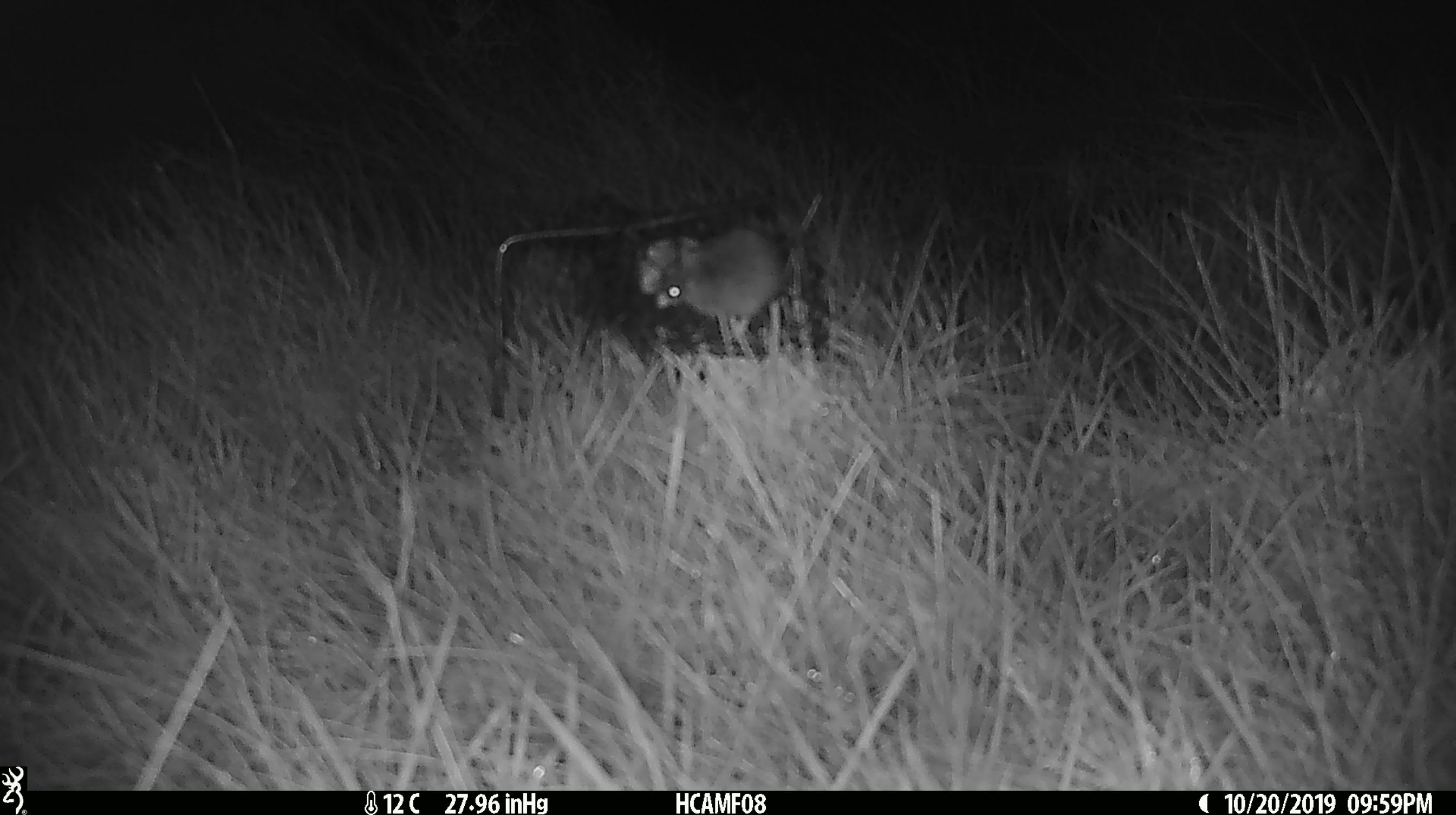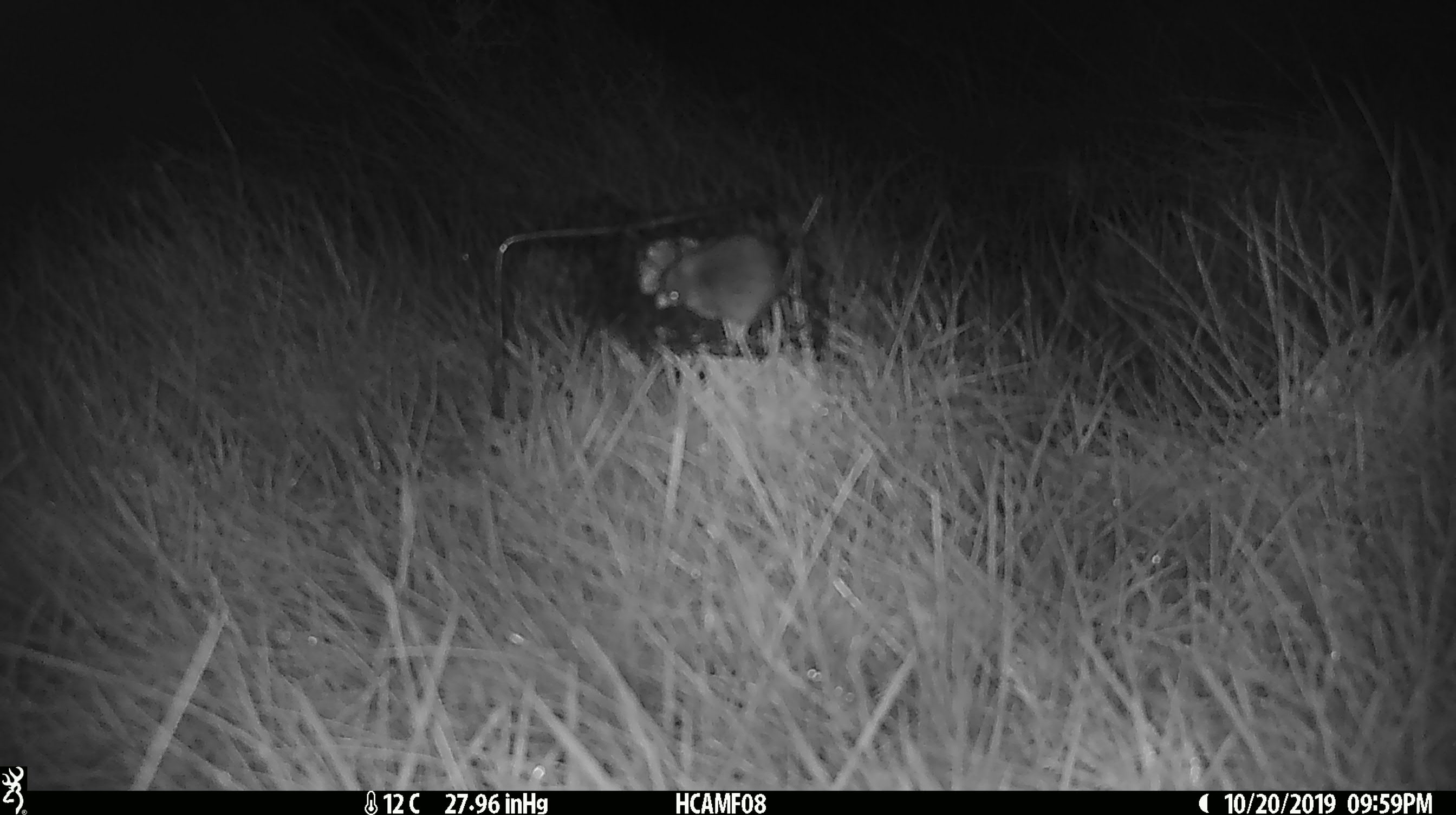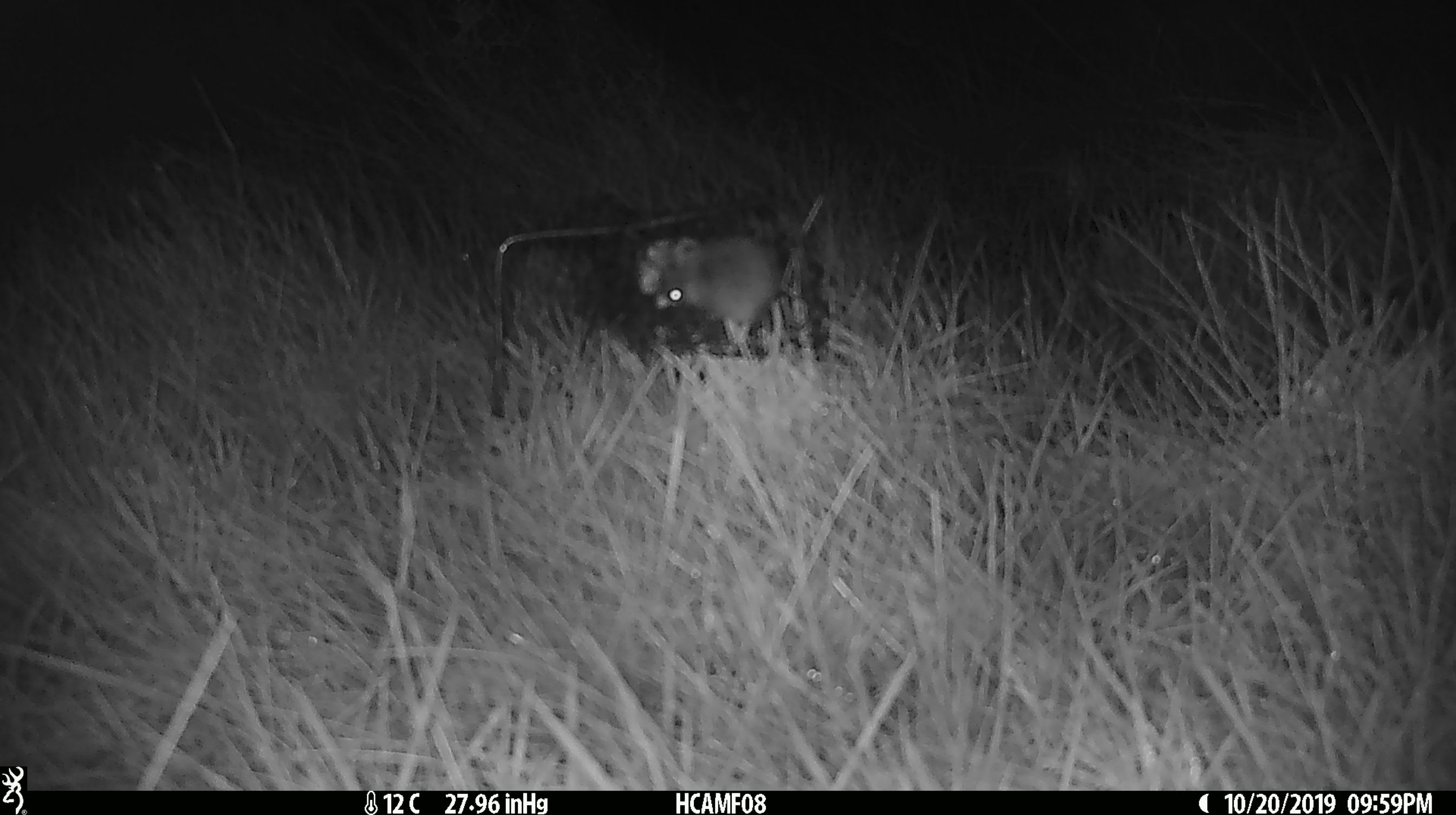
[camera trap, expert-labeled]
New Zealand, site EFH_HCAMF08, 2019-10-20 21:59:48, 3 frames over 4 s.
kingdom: Animalia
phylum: Chordata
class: Mammalia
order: Rodentia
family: Muridae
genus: Mus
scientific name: Mus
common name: mouse